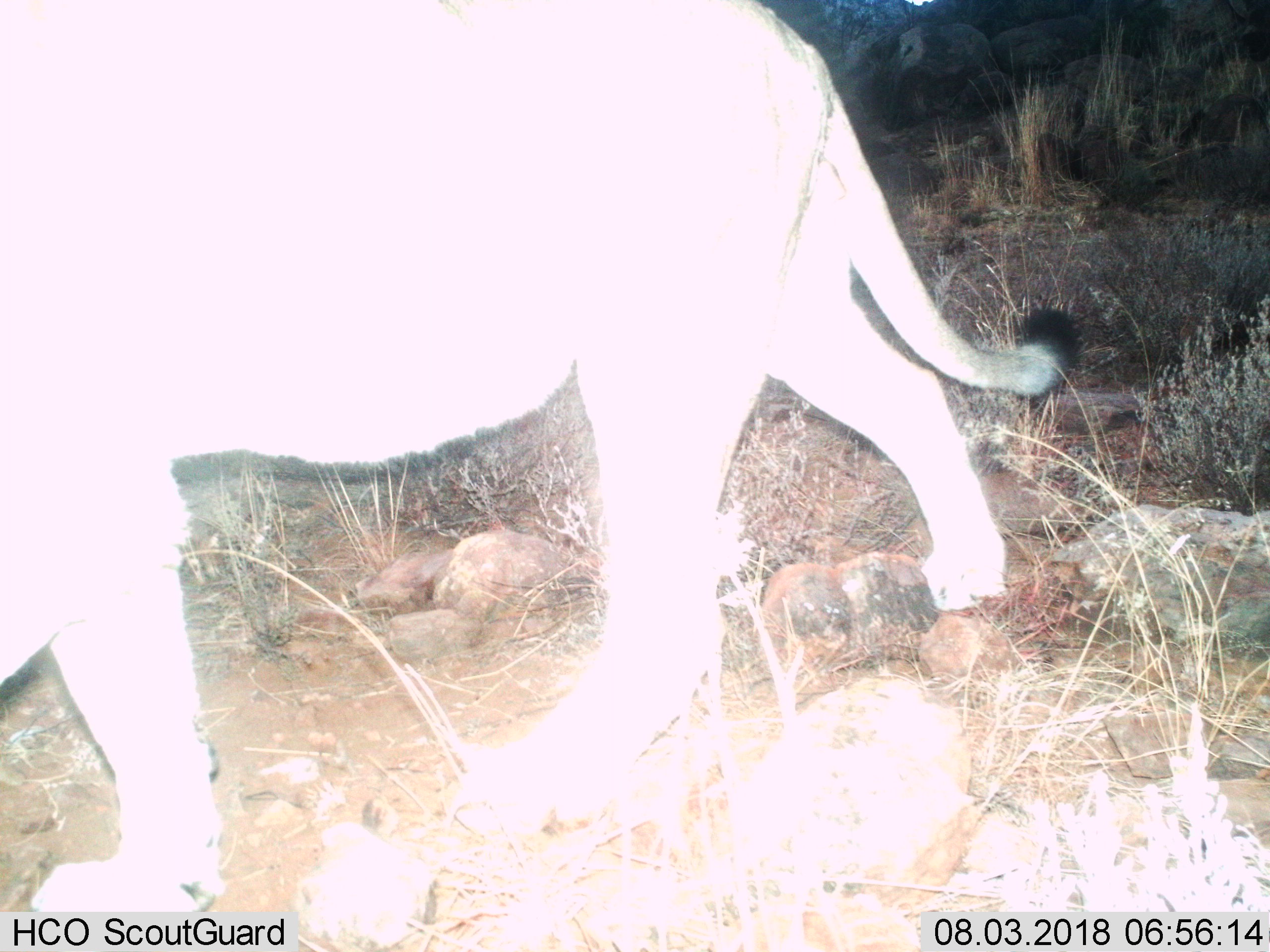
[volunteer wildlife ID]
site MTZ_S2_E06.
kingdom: Animalia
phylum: Chordata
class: Mammalia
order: Carnivora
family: Felidae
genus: Panthera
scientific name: Panthera leo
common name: lion female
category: lionfemale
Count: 1.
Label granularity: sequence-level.